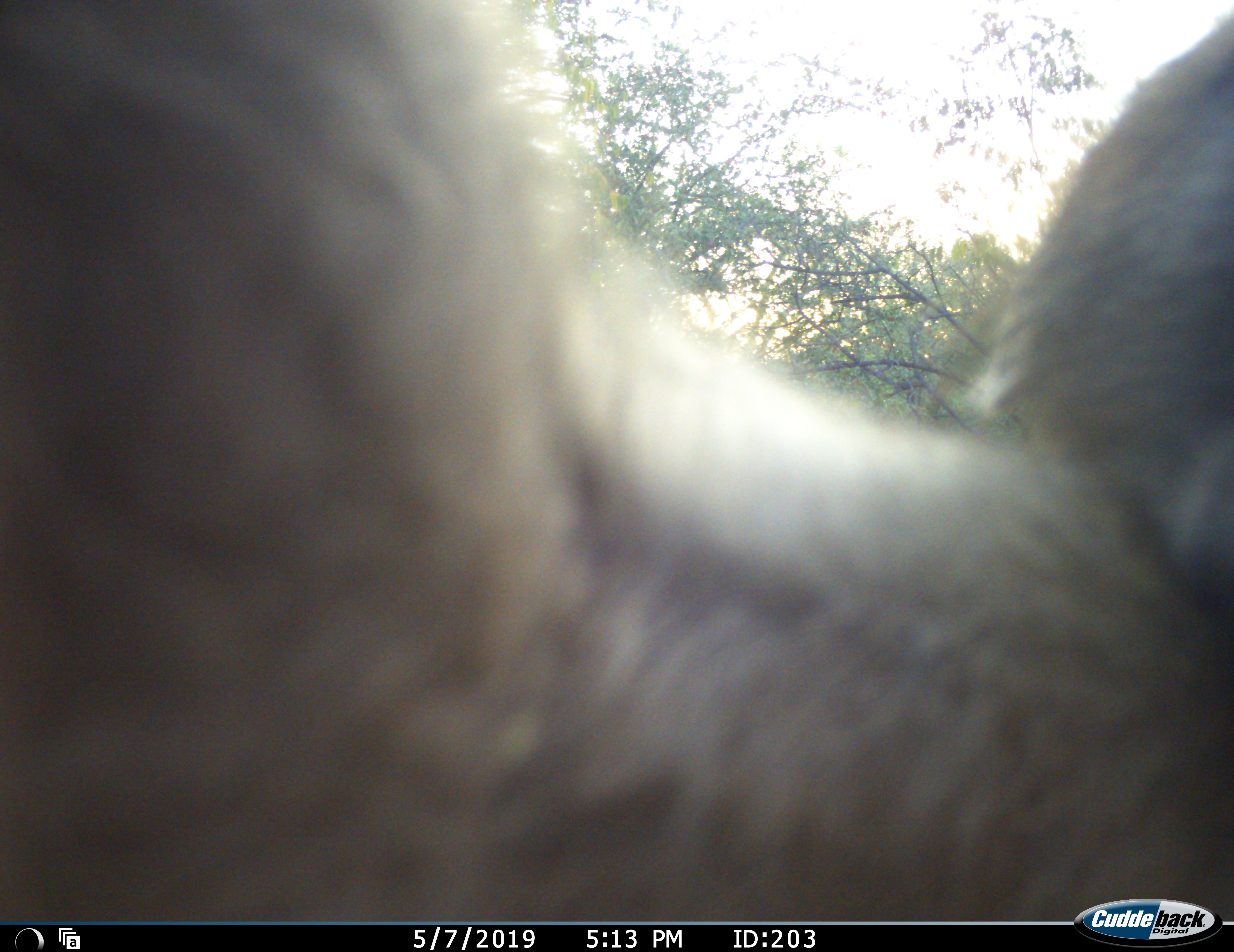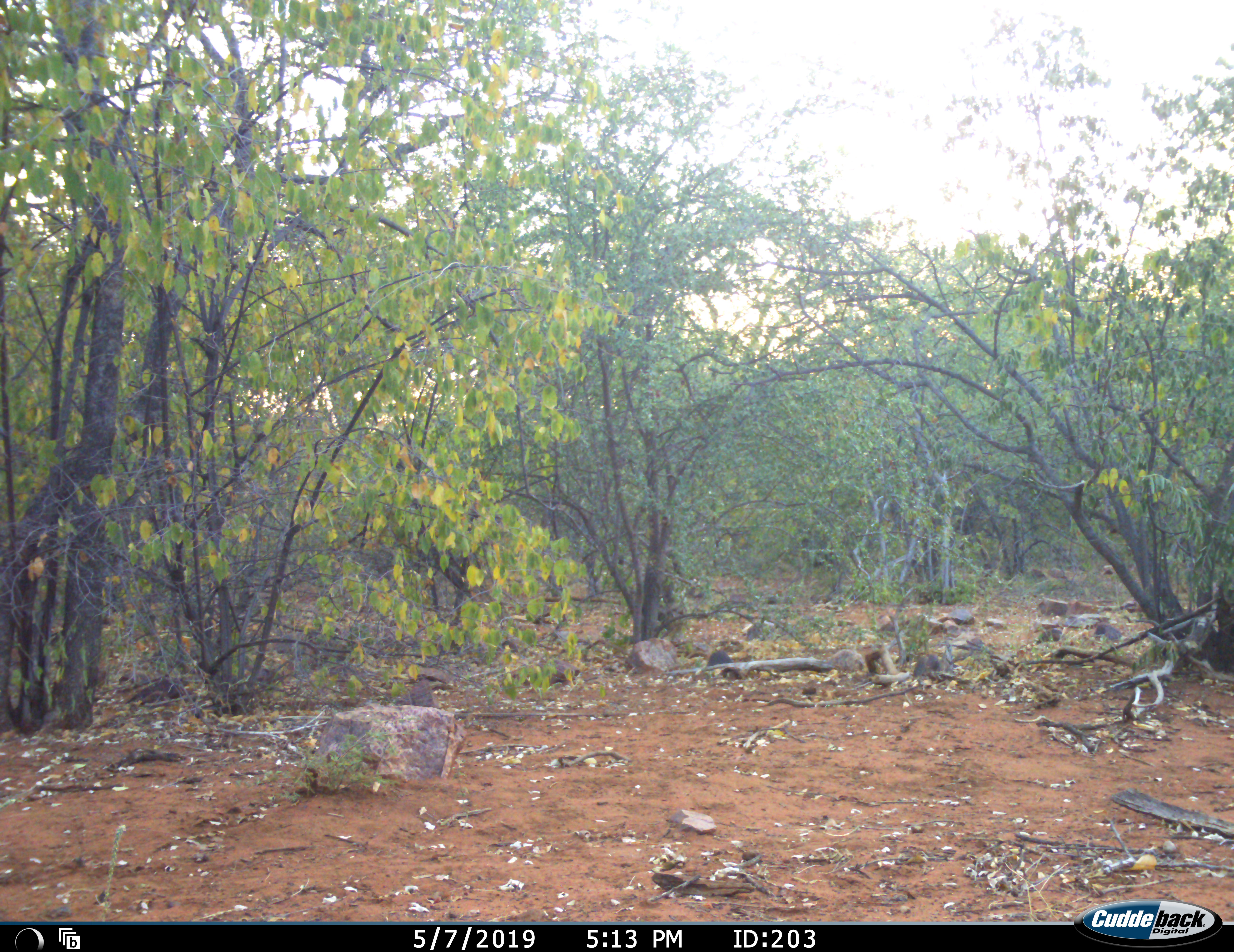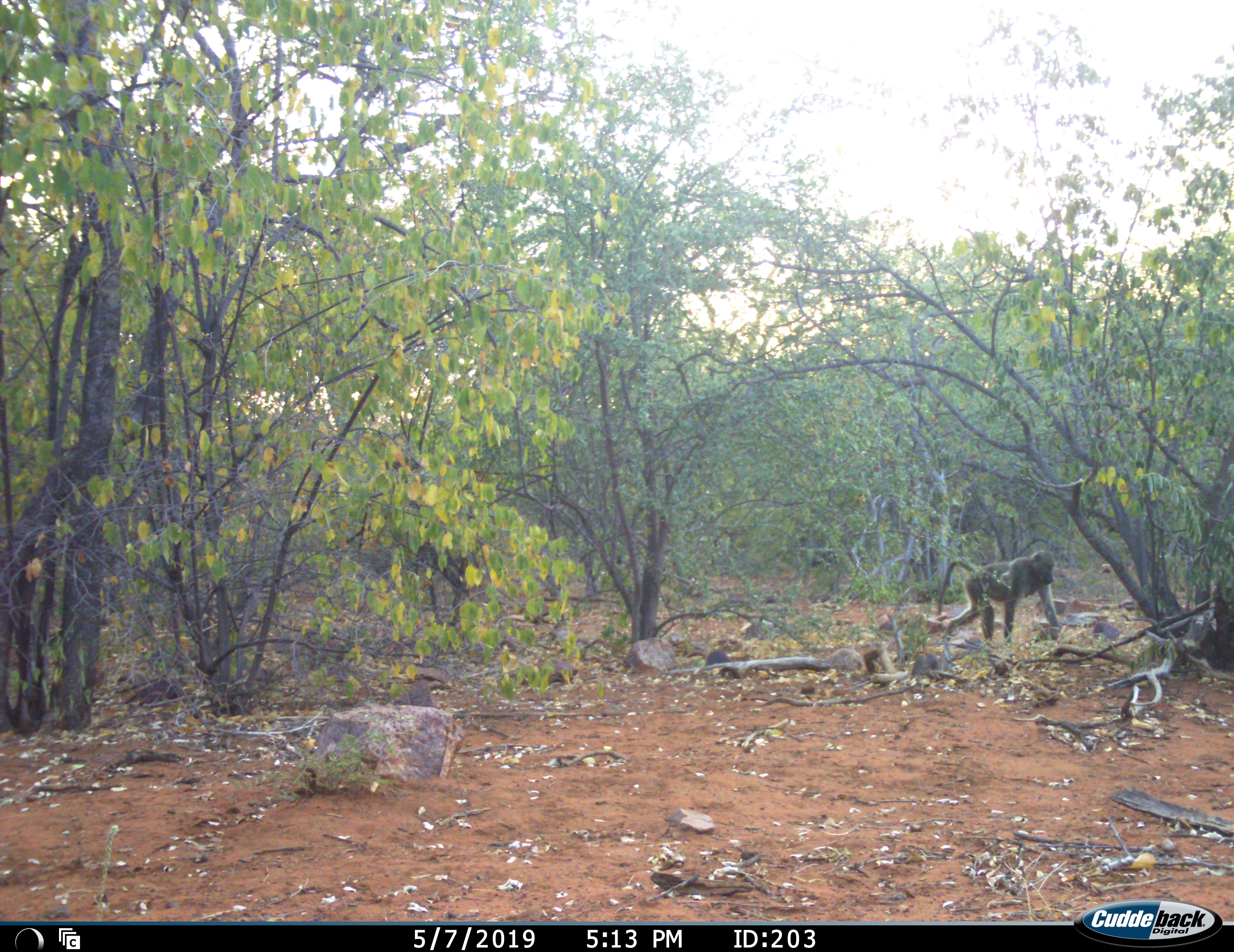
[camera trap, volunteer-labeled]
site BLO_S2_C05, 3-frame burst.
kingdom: Animalia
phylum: Chordata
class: Mammalia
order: Primates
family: Cercopithecidae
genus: Papio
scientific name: Papio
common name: baboon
Baboon (Papio), count 1. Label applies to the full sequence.